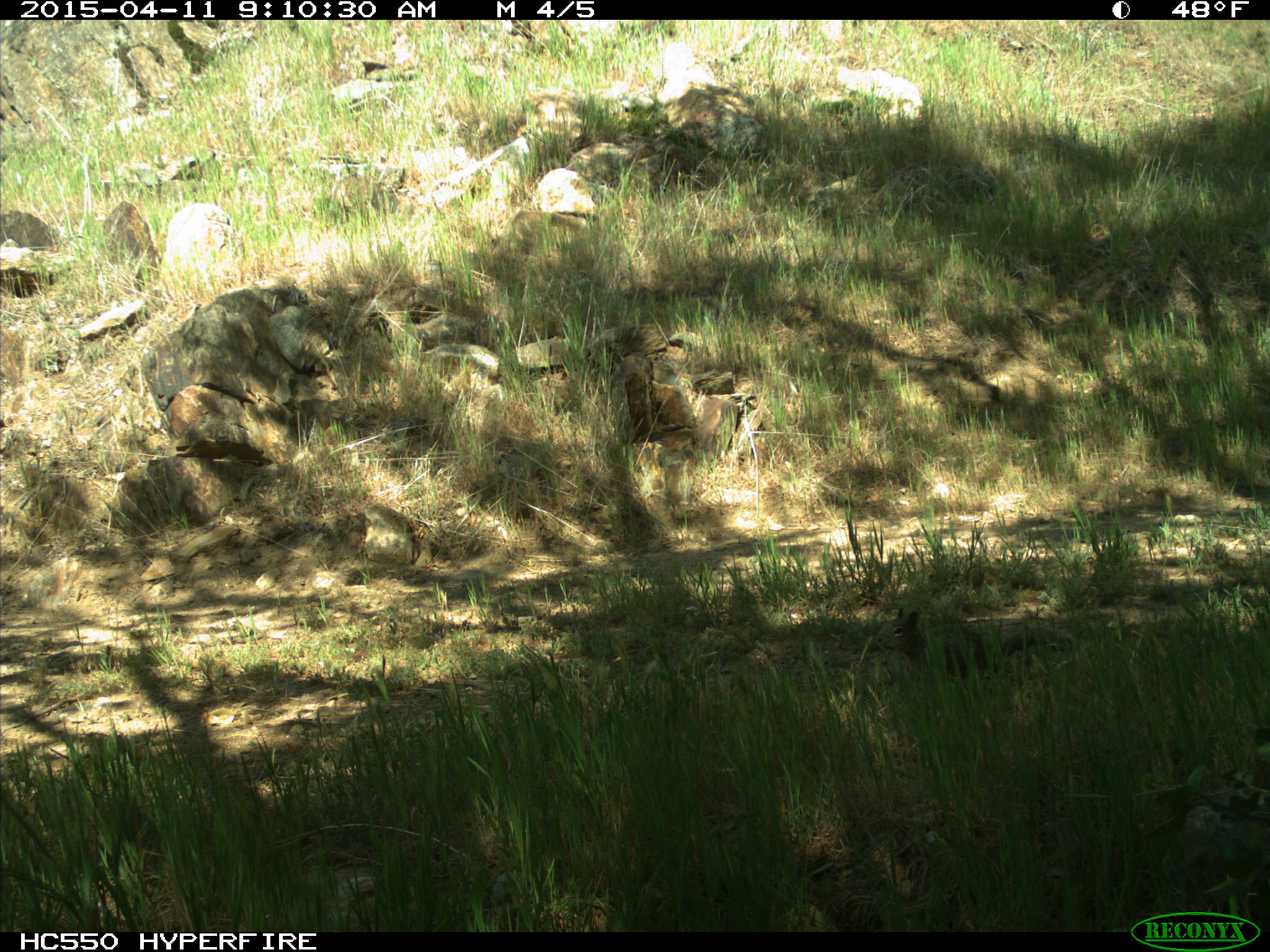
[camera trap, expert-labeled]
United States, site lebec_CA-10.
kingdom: Animalia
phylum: Chordata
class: Mammalia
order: Rodentia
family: Sciuridae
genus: Otospermophilus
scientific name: Otospermophilus beecheyi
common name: california ground squirrel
Otospermophilus beecheyi (california ground squirrel).